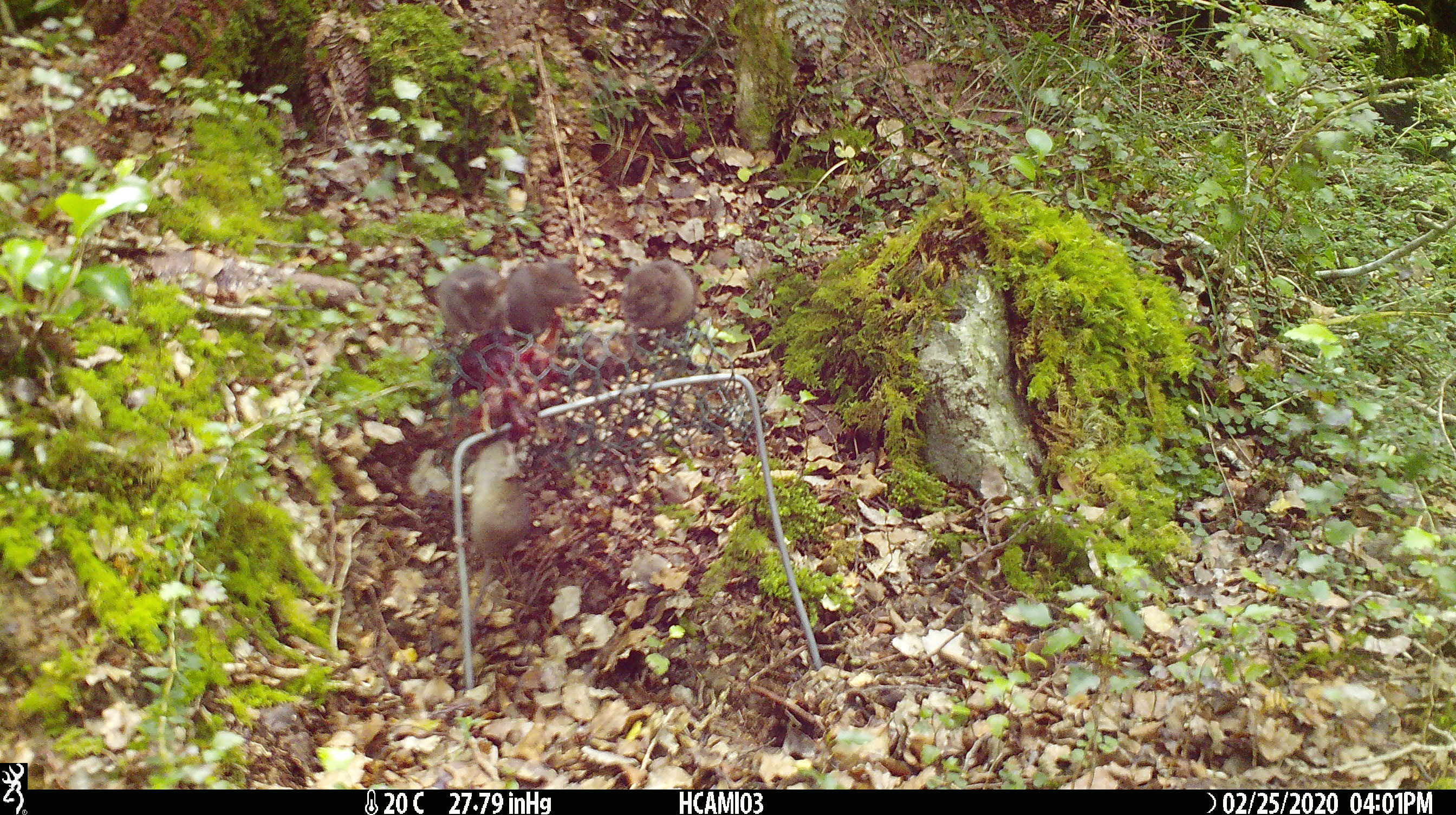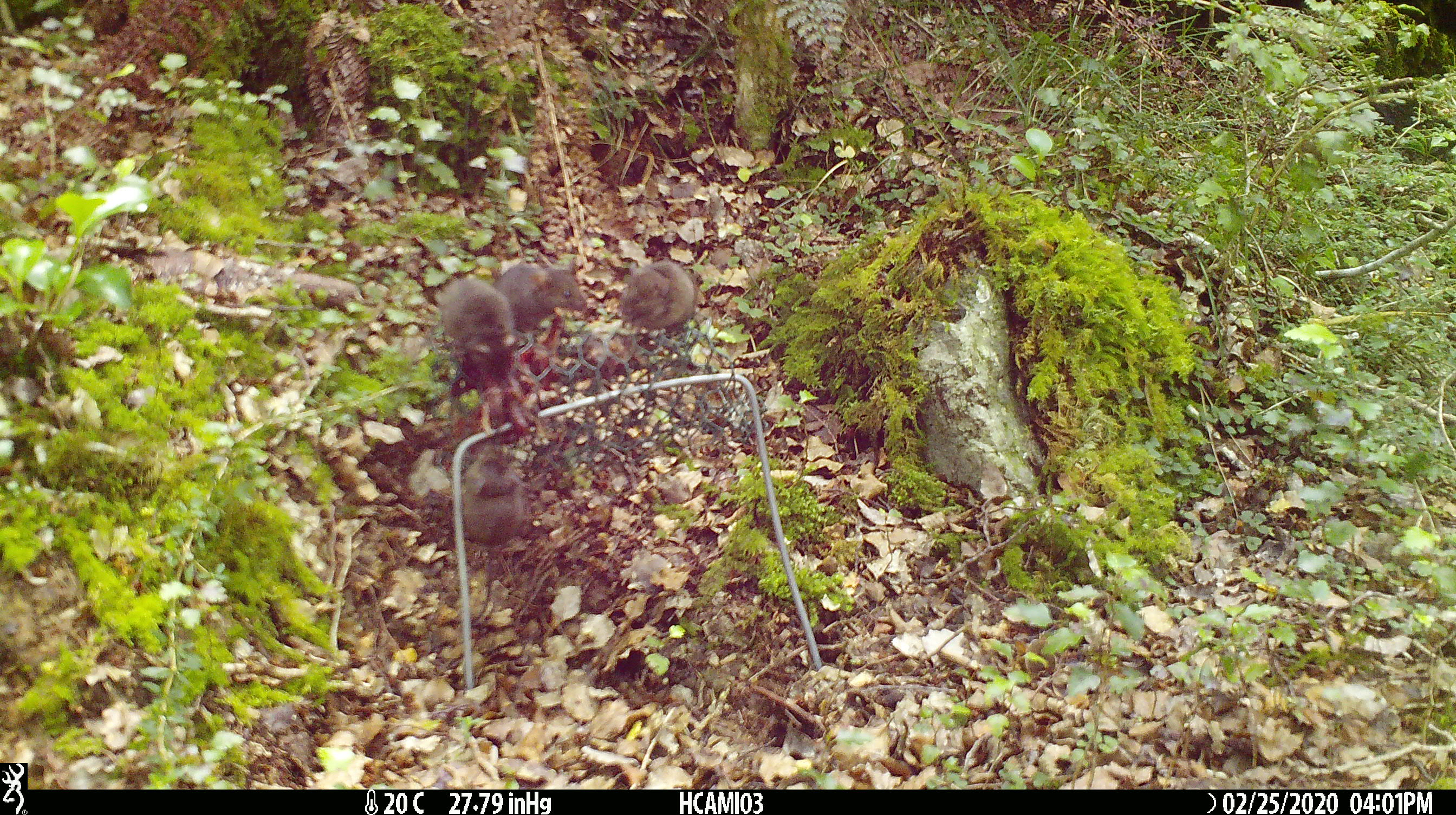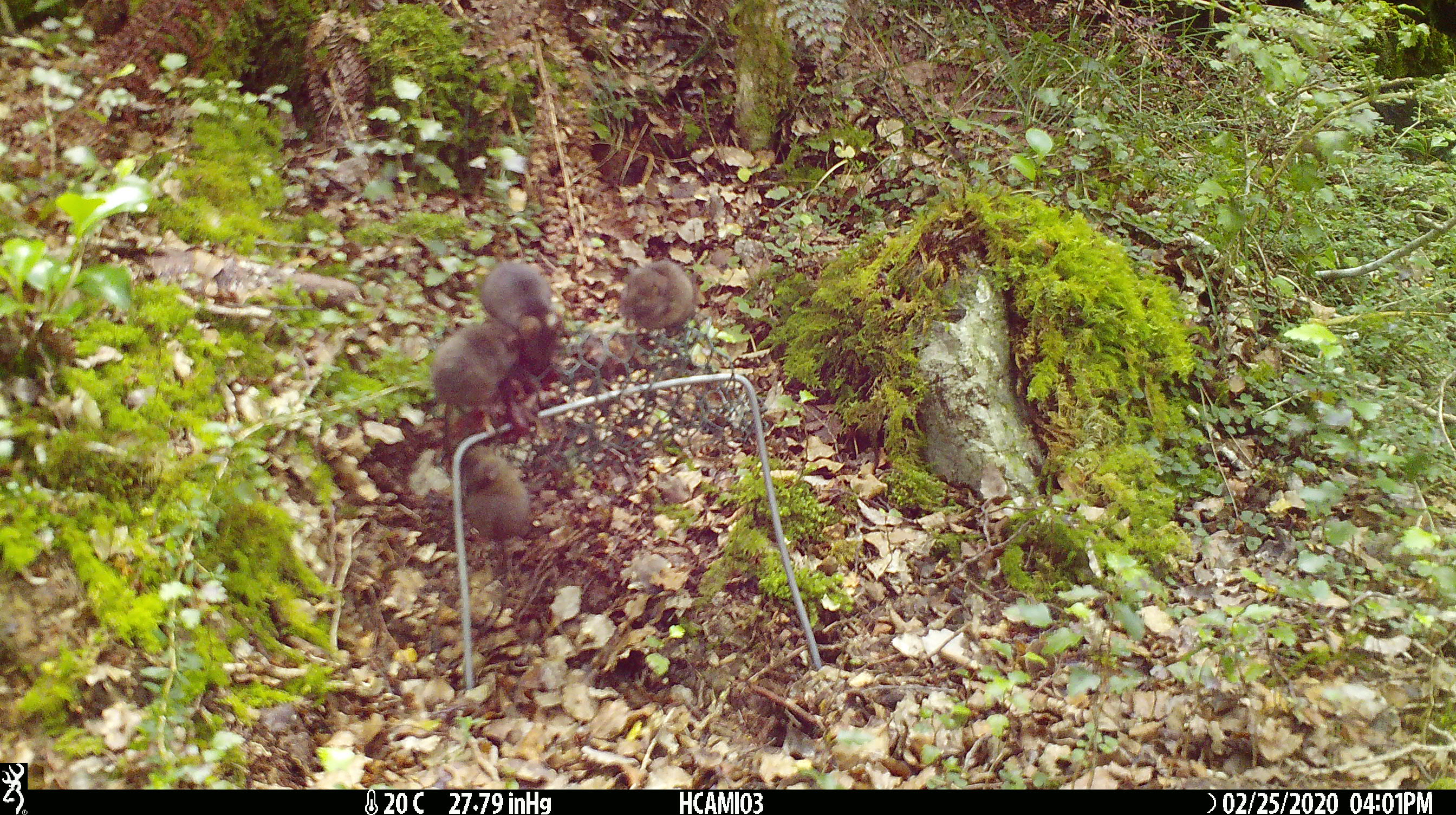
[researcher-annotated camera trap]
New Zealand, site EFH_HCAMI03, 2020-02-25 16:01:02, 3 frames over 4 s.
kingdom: Animalia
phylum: Chordata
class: Mammalia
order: Rodentia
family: Muridae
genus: Mus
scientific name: Mus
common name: mouse